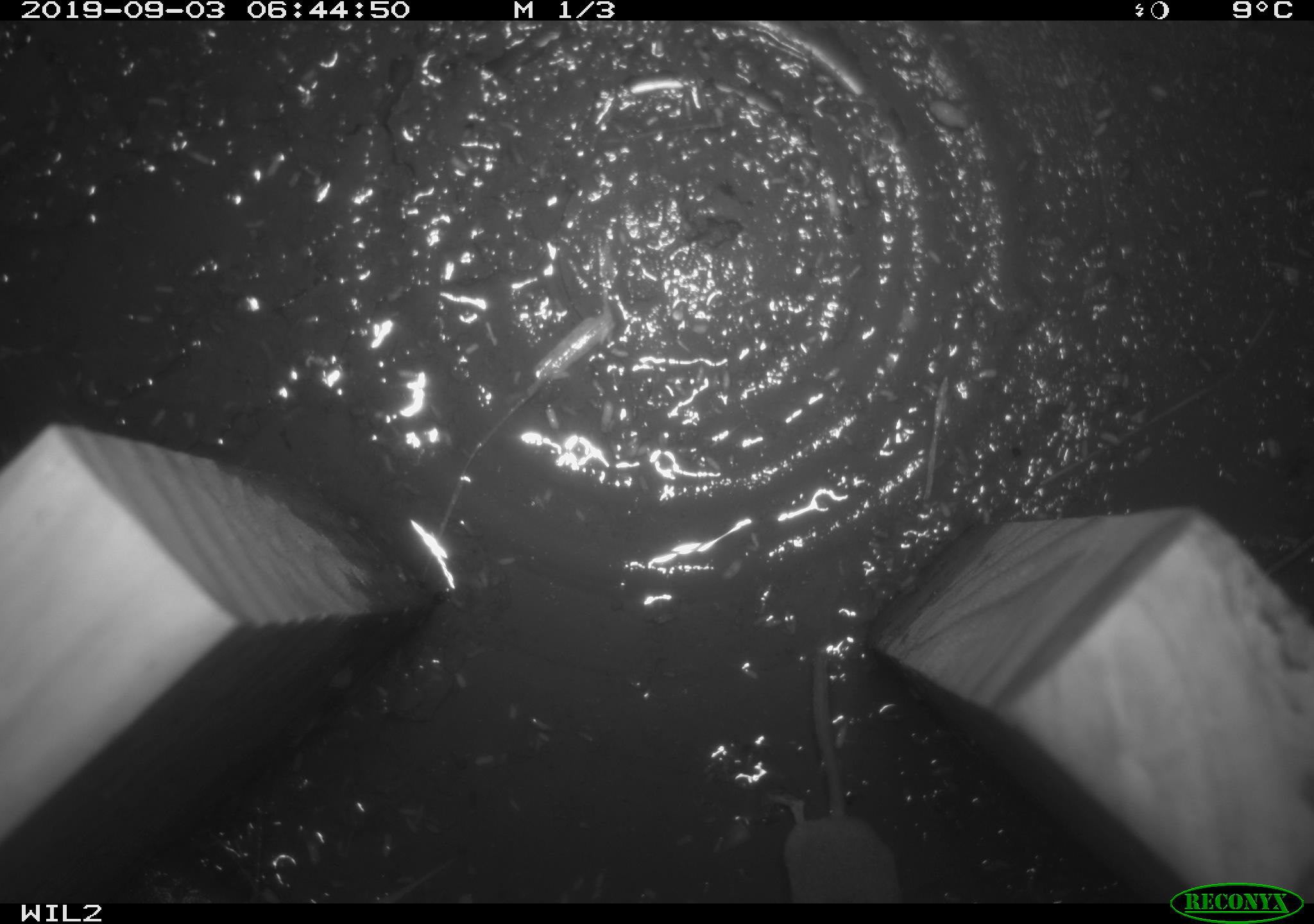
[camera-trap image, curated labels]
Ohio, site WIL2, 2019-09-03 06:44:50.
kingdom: Animalia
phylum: Chordata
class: Mammalia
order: Eulipotyphla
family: Soricidae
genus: Sorex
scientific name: Sorex cinereus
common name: masked shrew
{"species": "masked shrew (Sorex cinereus)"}